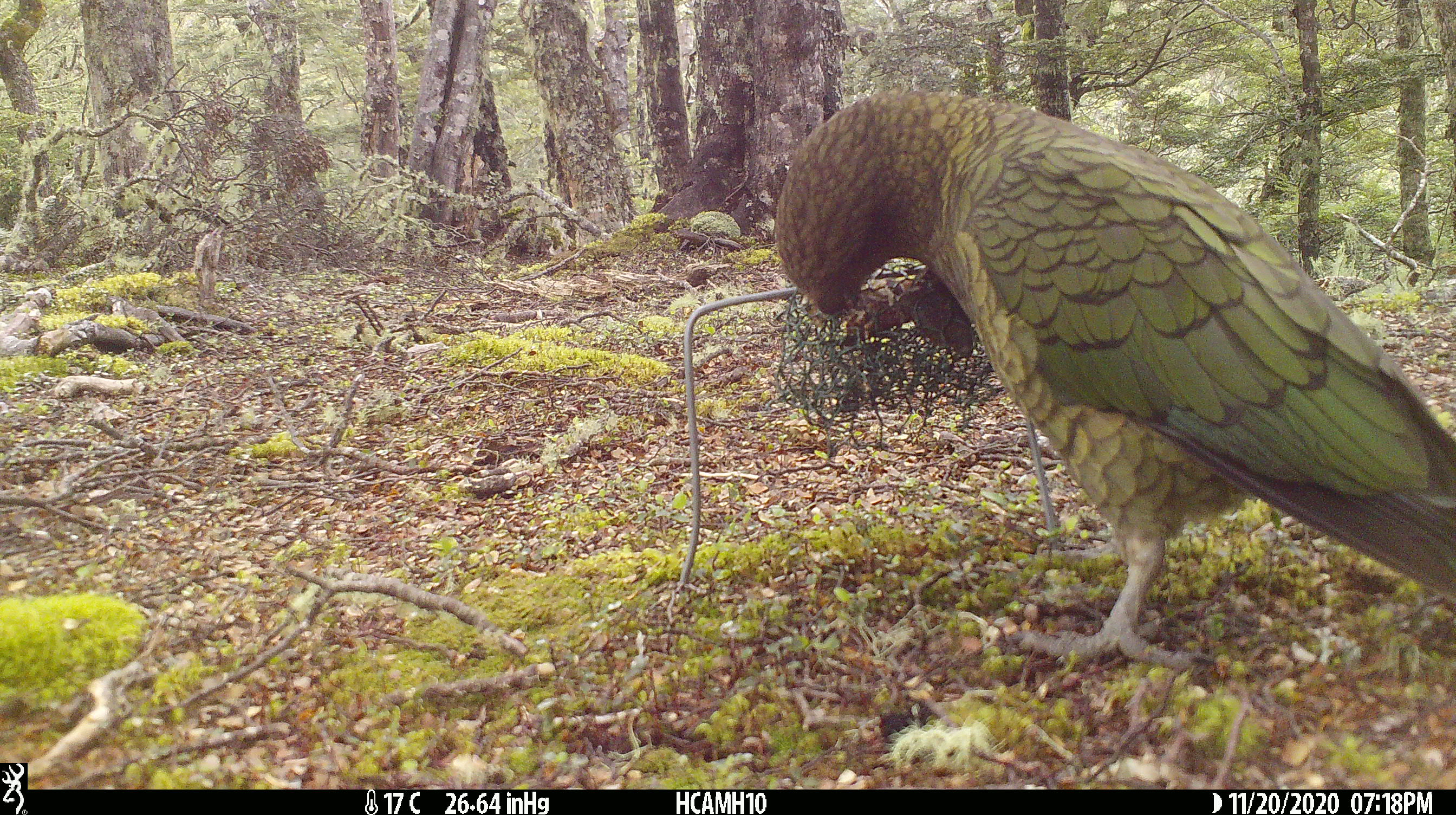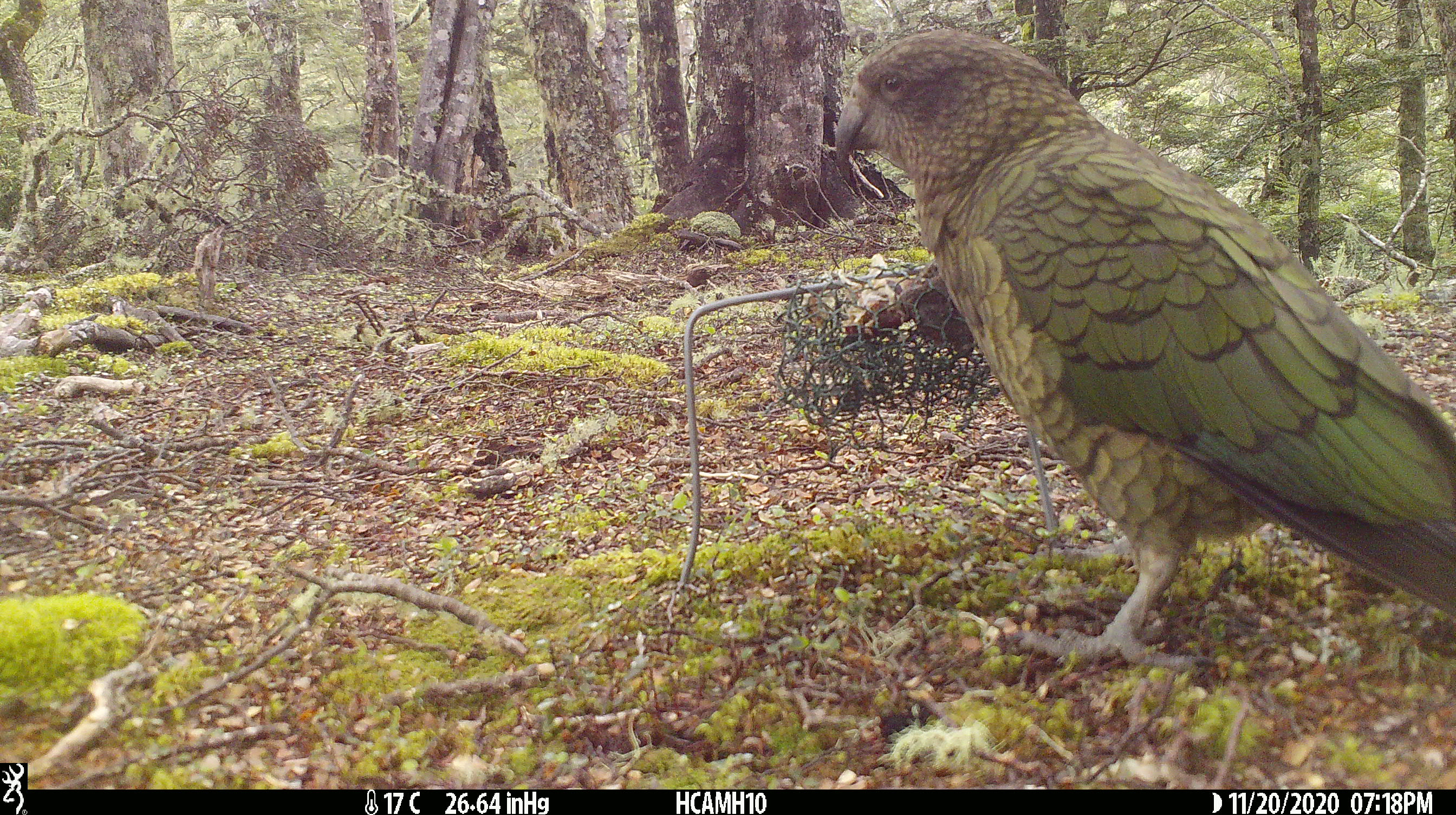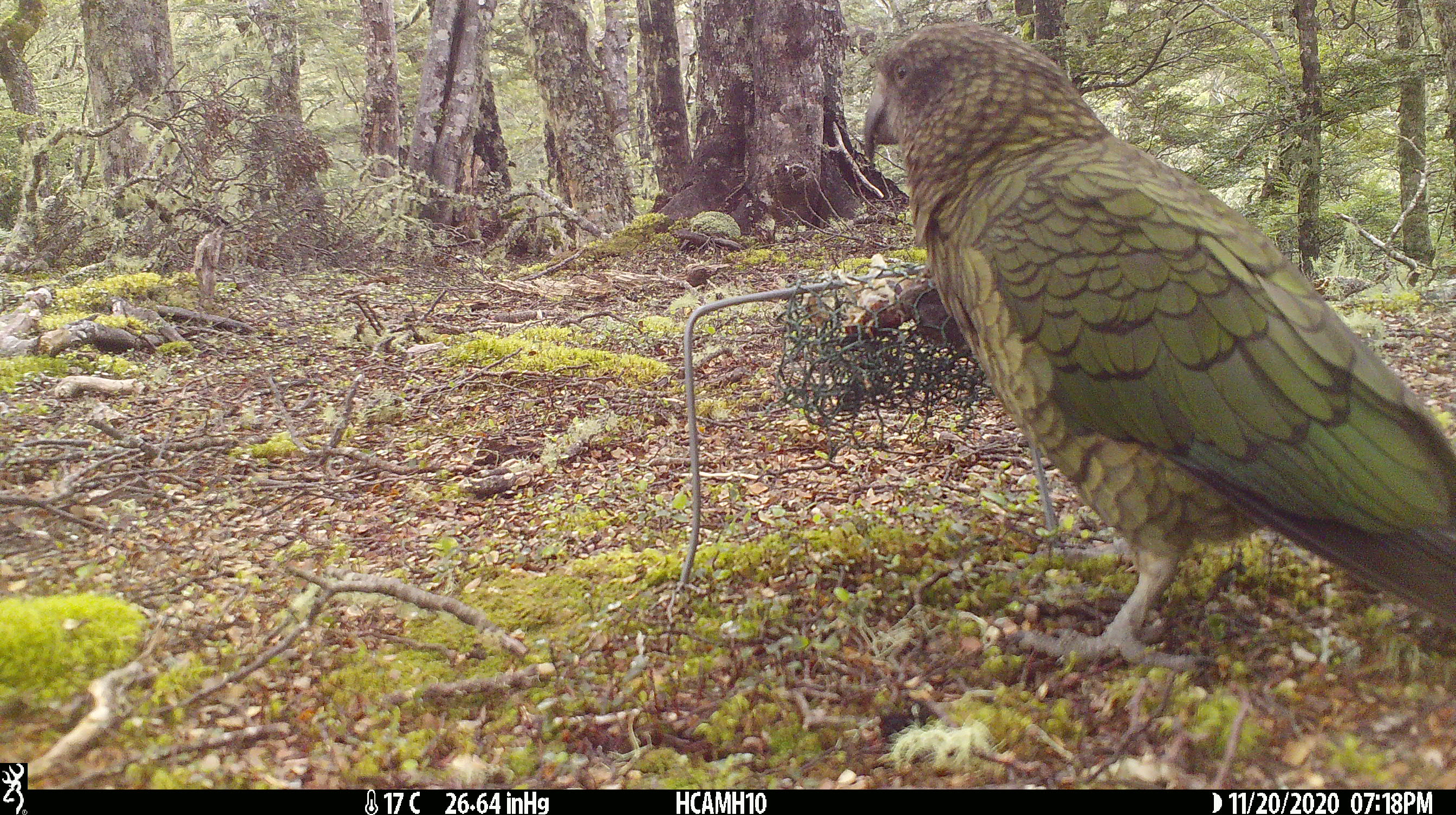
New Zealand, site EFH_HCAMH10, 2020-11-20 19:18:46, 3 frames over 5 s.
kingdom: Animalia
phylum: Chordata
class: Aves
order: Psittaciformes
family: Strigopidae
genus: Nestor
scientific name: Nestor notabilis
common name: kea